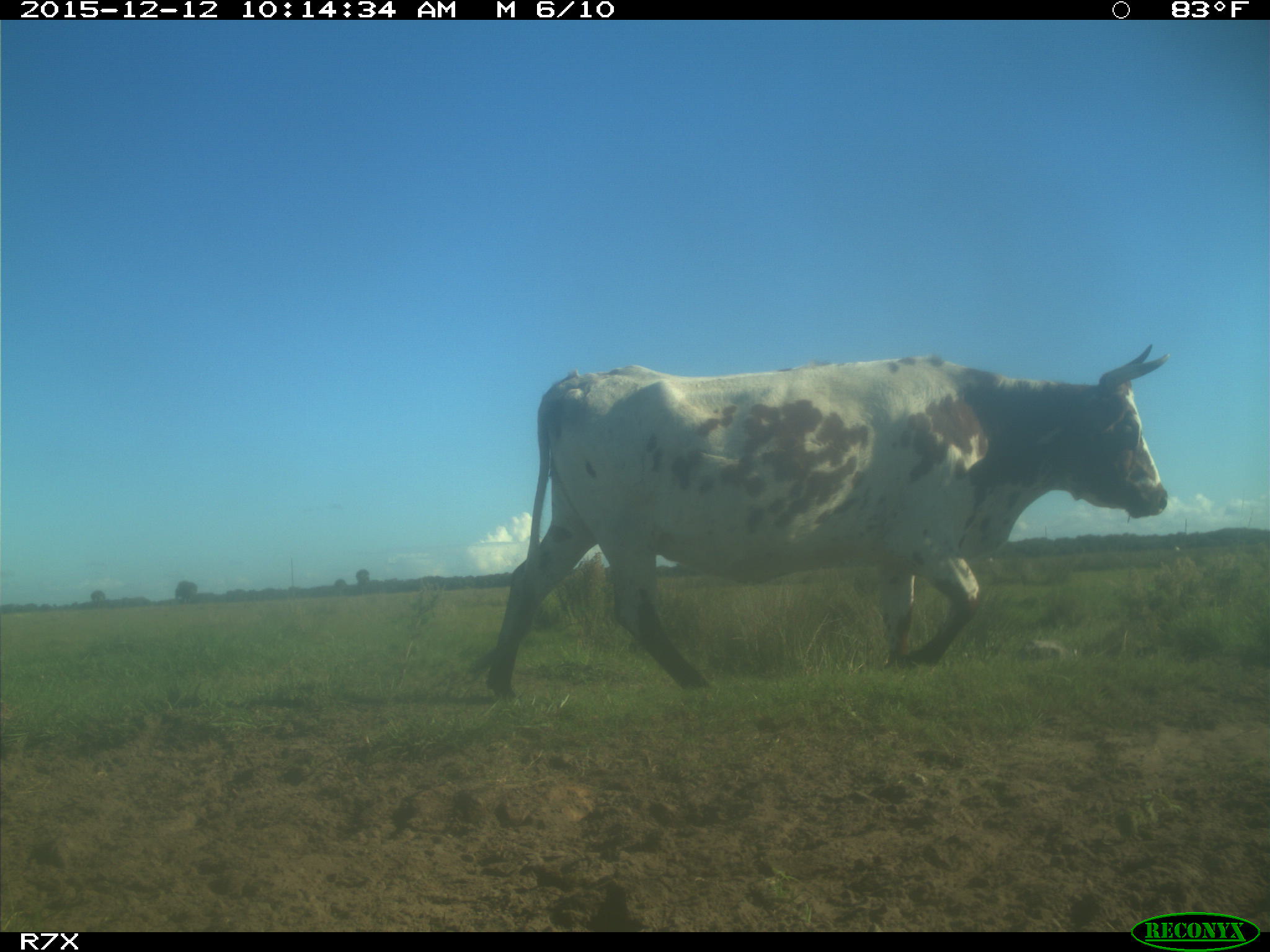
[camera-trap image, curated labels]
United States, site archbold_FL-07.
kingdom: Animalia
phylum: Chordata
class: Mammalia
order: Artiodactyla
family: Bovidae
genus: Bos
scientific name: Bos taurus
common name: domestic cow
Bos taurus (domestic cow).